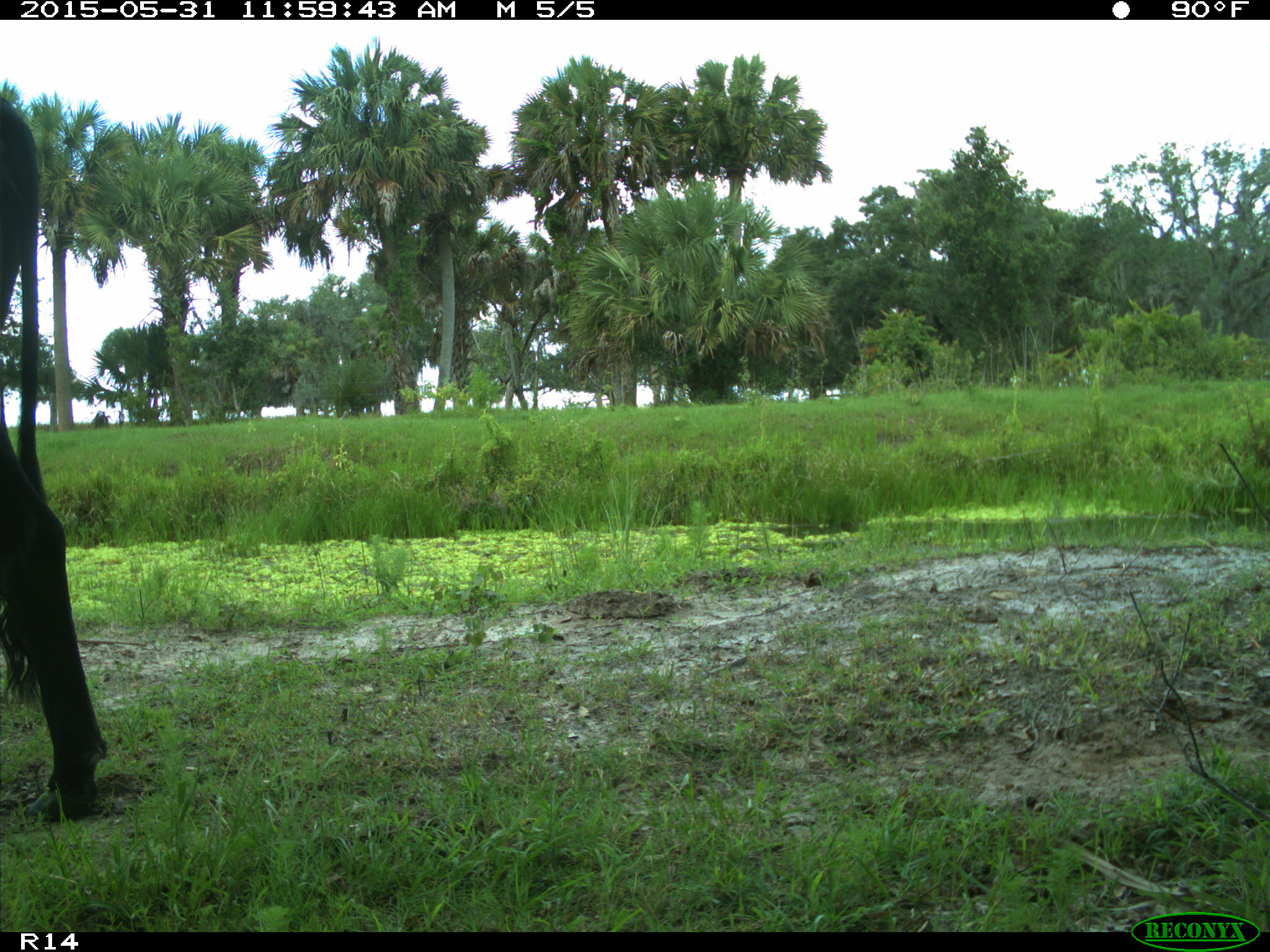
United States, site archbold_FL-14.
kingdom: Animalia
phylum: Chordata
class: Mammalia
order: Artiodactyla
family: Bovidae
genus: Bos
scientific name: Bos taurus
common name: domestic cow